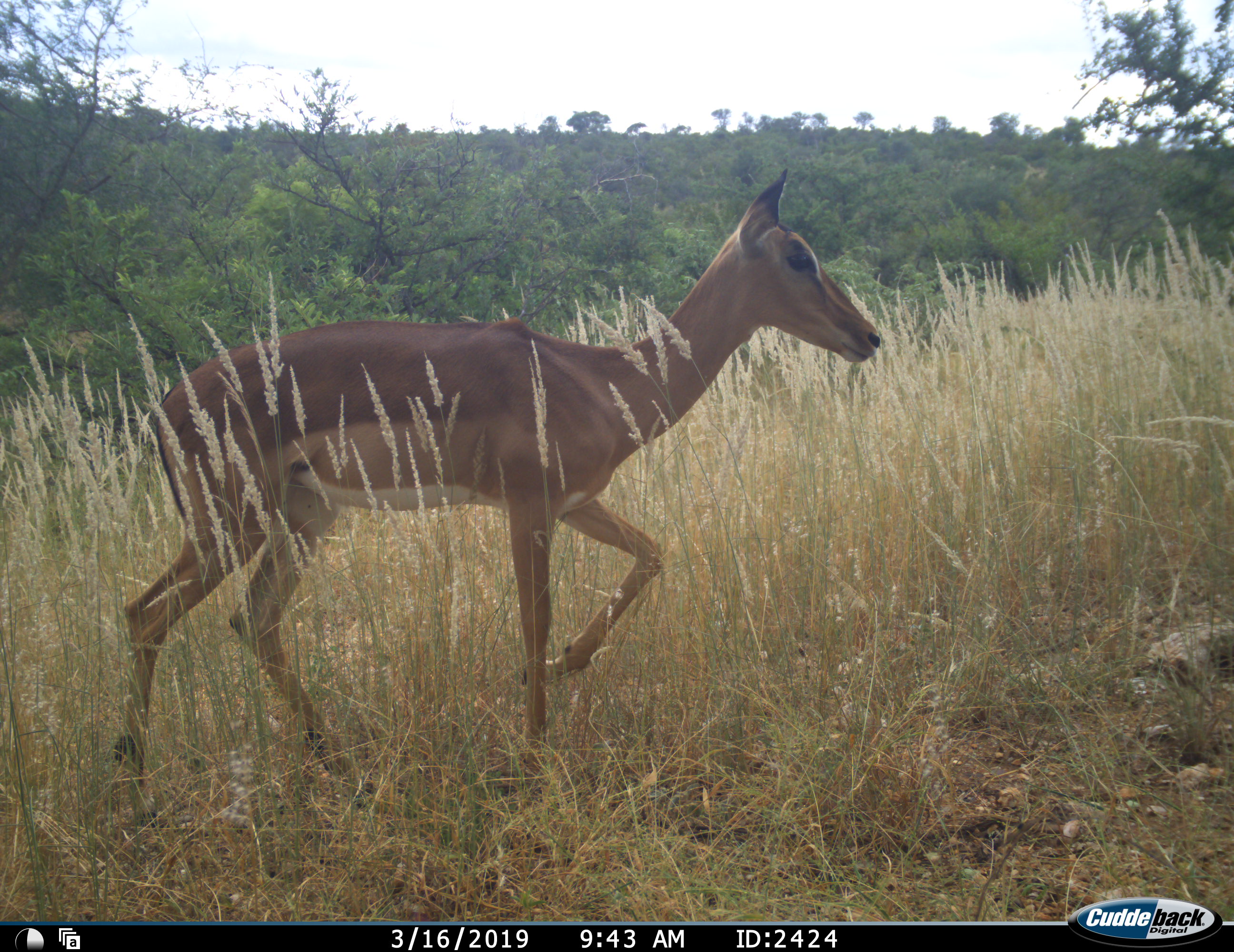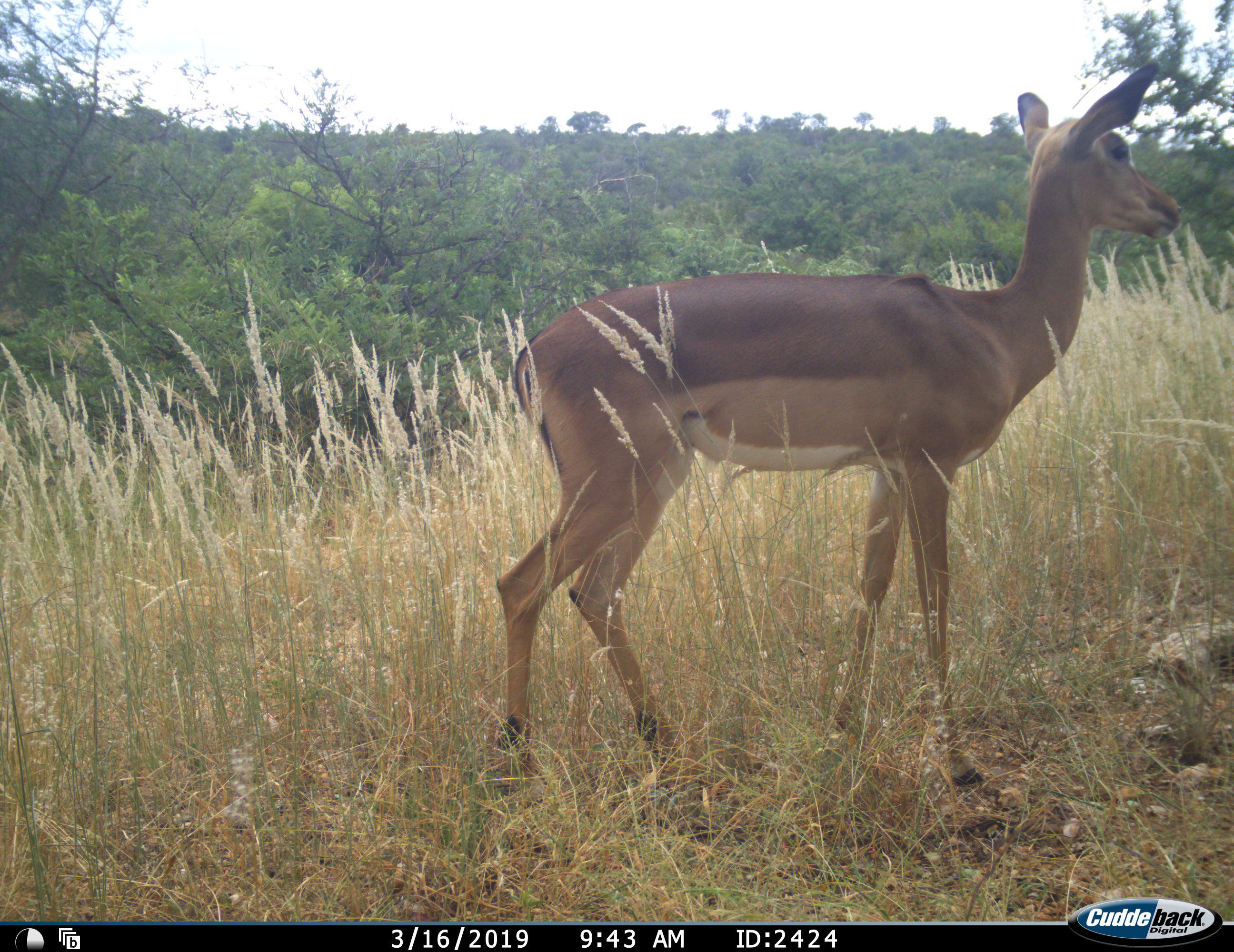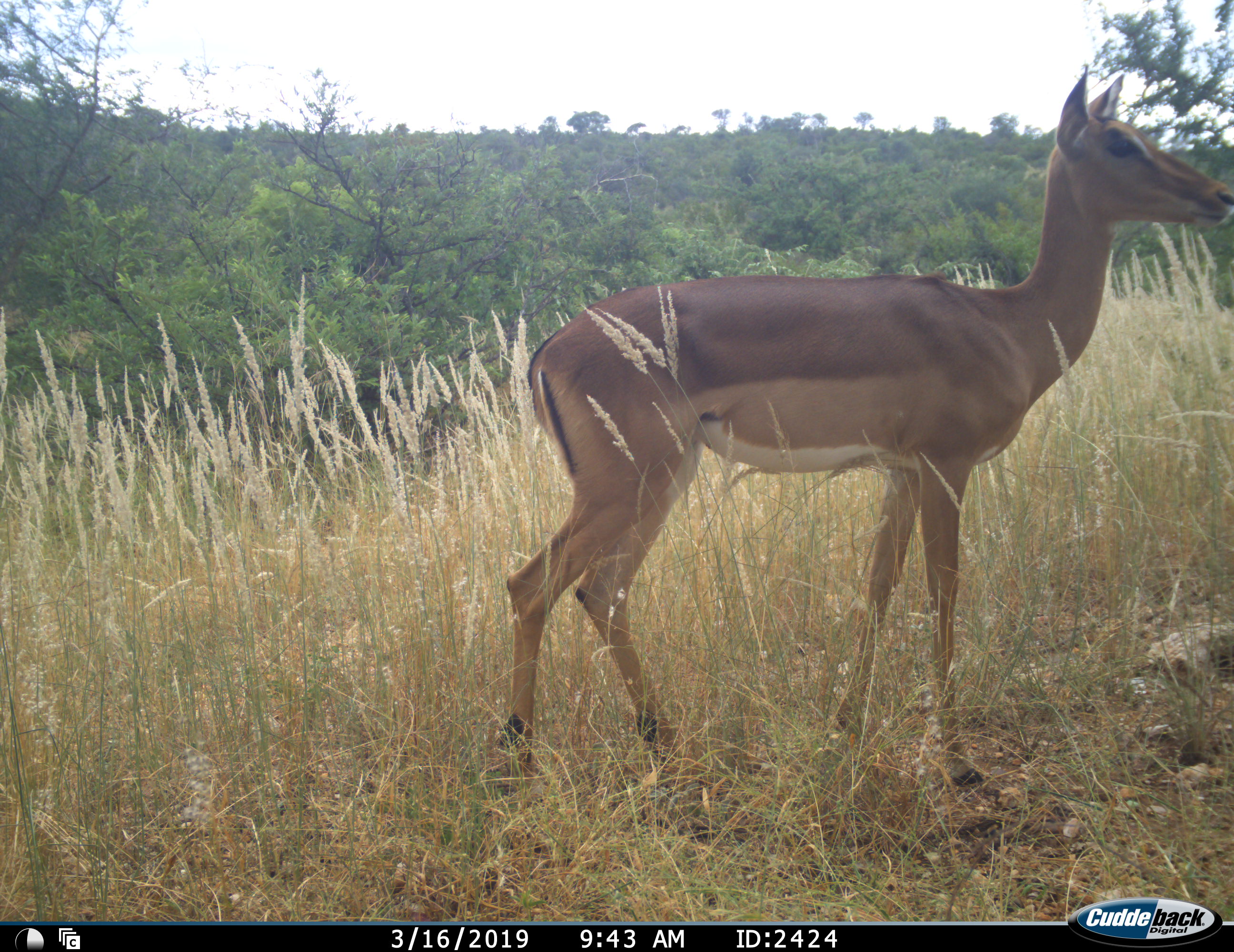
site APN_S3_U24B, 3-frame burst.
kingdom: Animalia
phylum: Chordata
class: Mammalia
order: Artiodactyla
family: Bovidae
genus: Aepyceros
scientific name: Aepyceros melampus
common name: impala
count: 1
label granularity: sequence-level